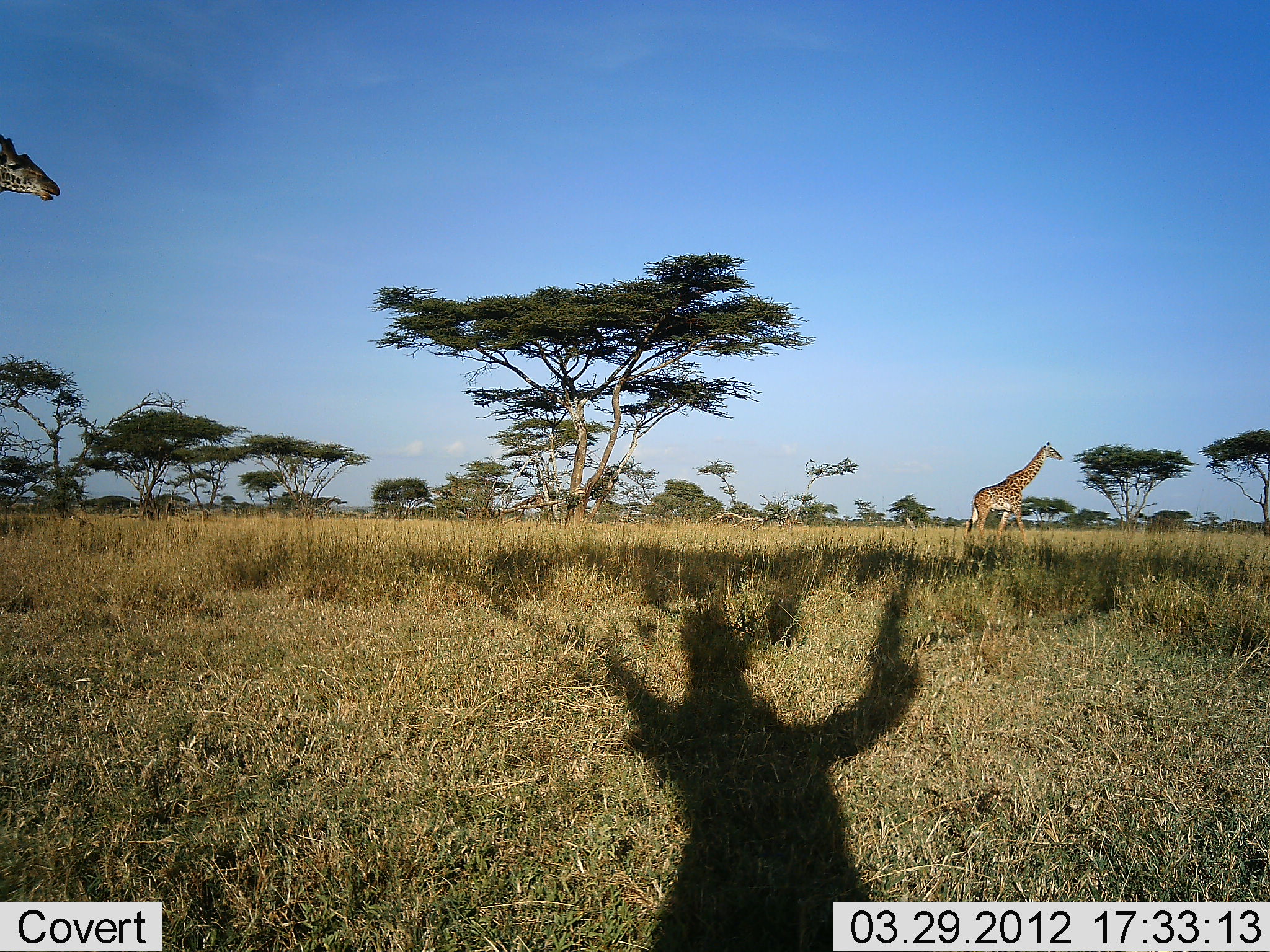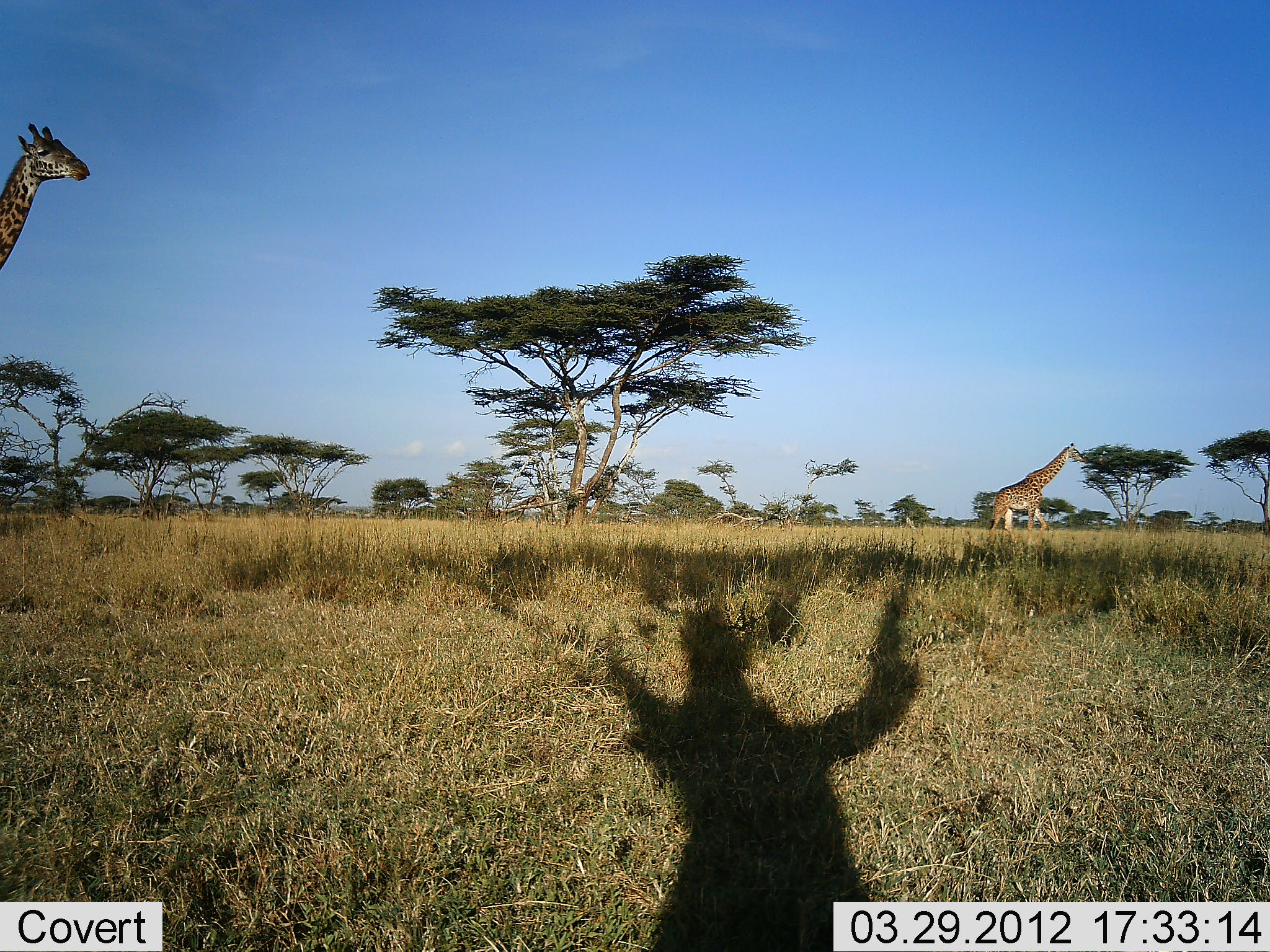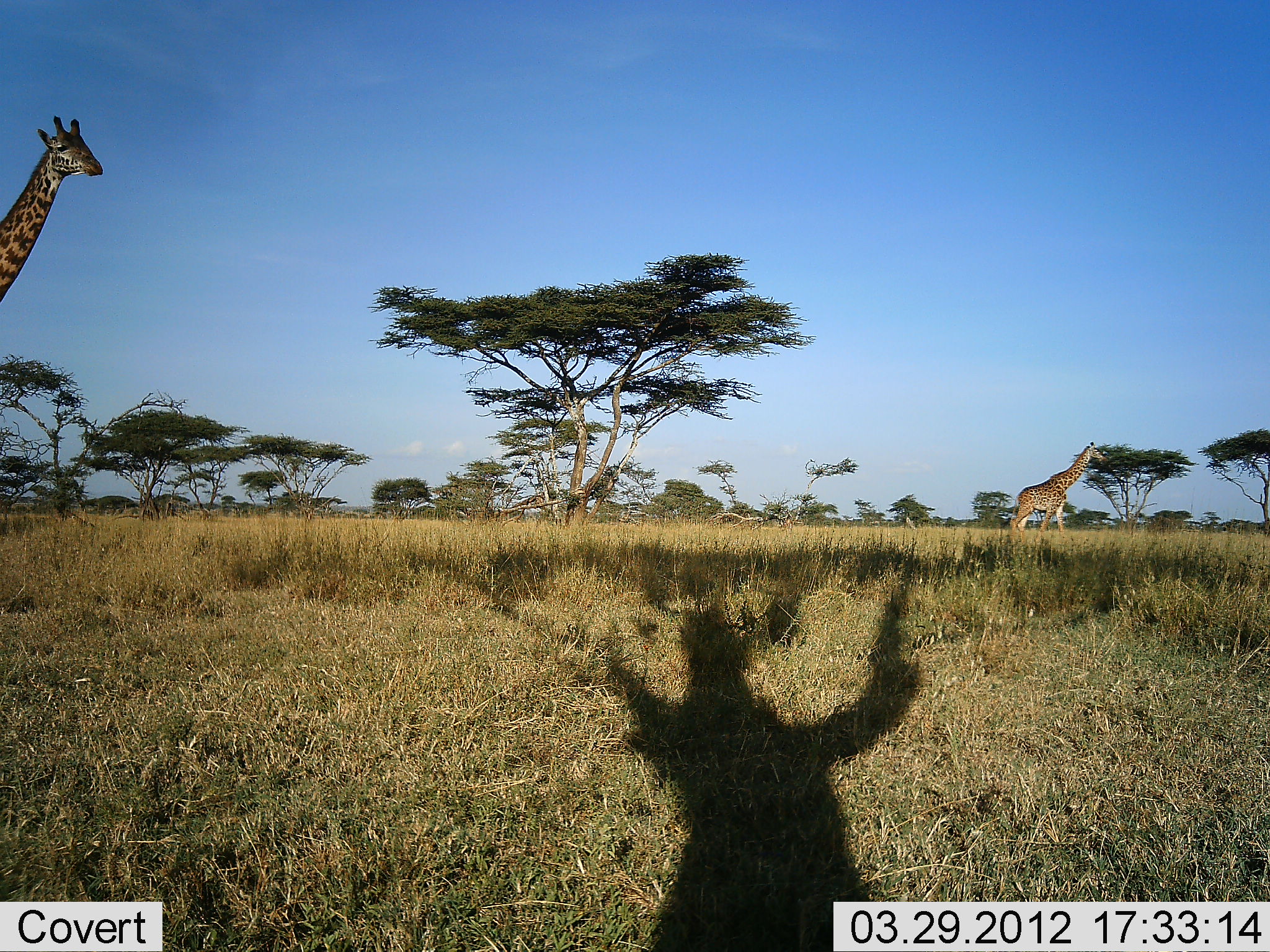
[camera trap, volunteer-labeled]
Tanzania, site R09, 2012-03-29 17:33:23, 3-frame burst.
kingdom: Animalia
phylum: Chordata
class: Mammalia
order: Artiodactyla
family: Giraffidae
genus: Giraffa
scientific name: Giraffa camelopardalis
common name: giraffe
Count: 2.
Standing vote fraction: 6%.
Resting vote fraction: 0%.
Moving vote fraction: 94%.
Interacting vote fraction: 0%.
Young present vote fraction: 0%.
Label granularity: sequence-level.